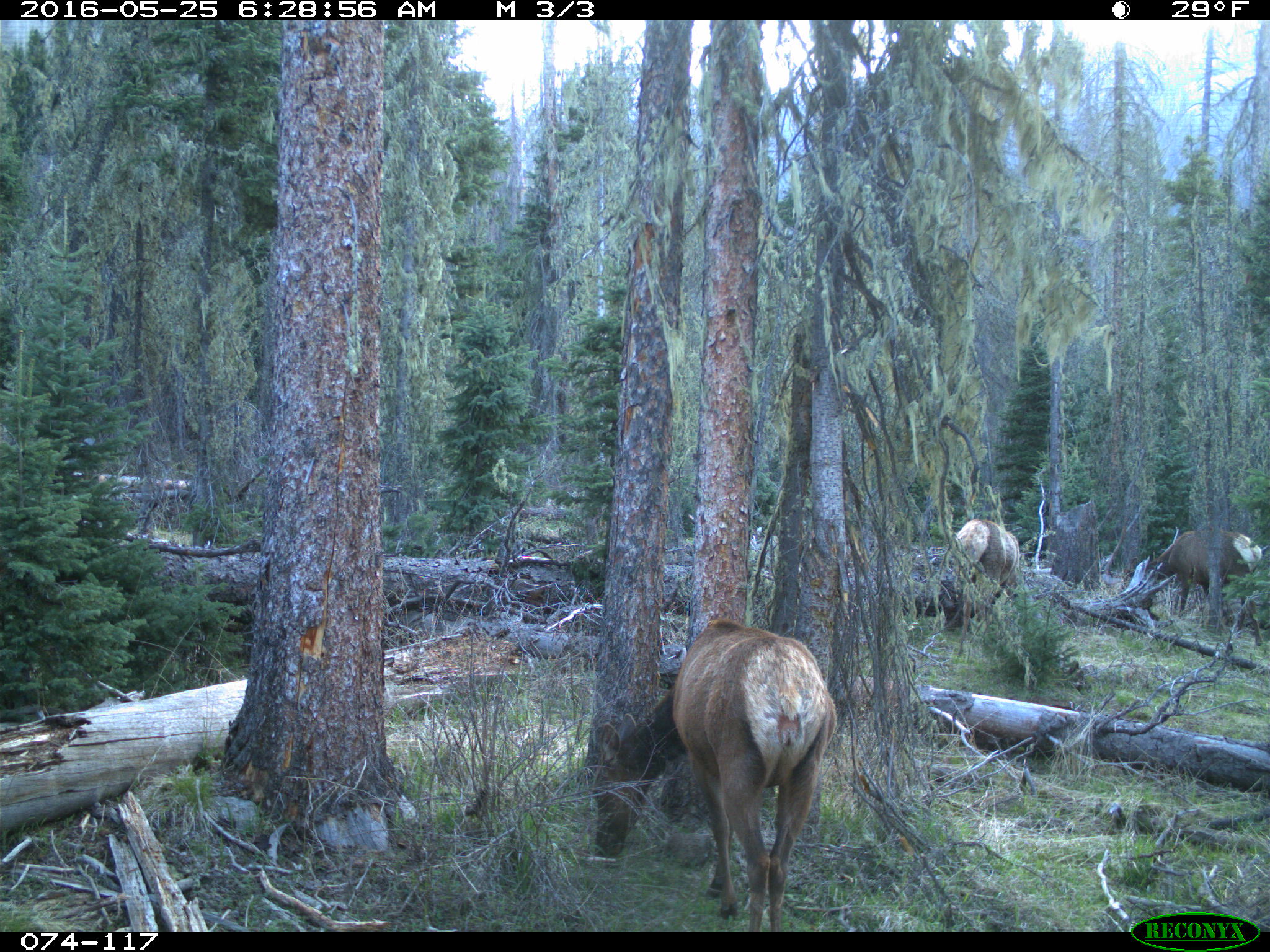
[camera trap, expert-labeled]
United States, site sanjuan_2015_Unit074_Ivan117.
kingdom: Animalia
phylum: Chordata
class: Mammalia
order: Artiodactyla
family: Cervidae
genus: Cervus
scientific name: Cervus elaphus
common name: red deer